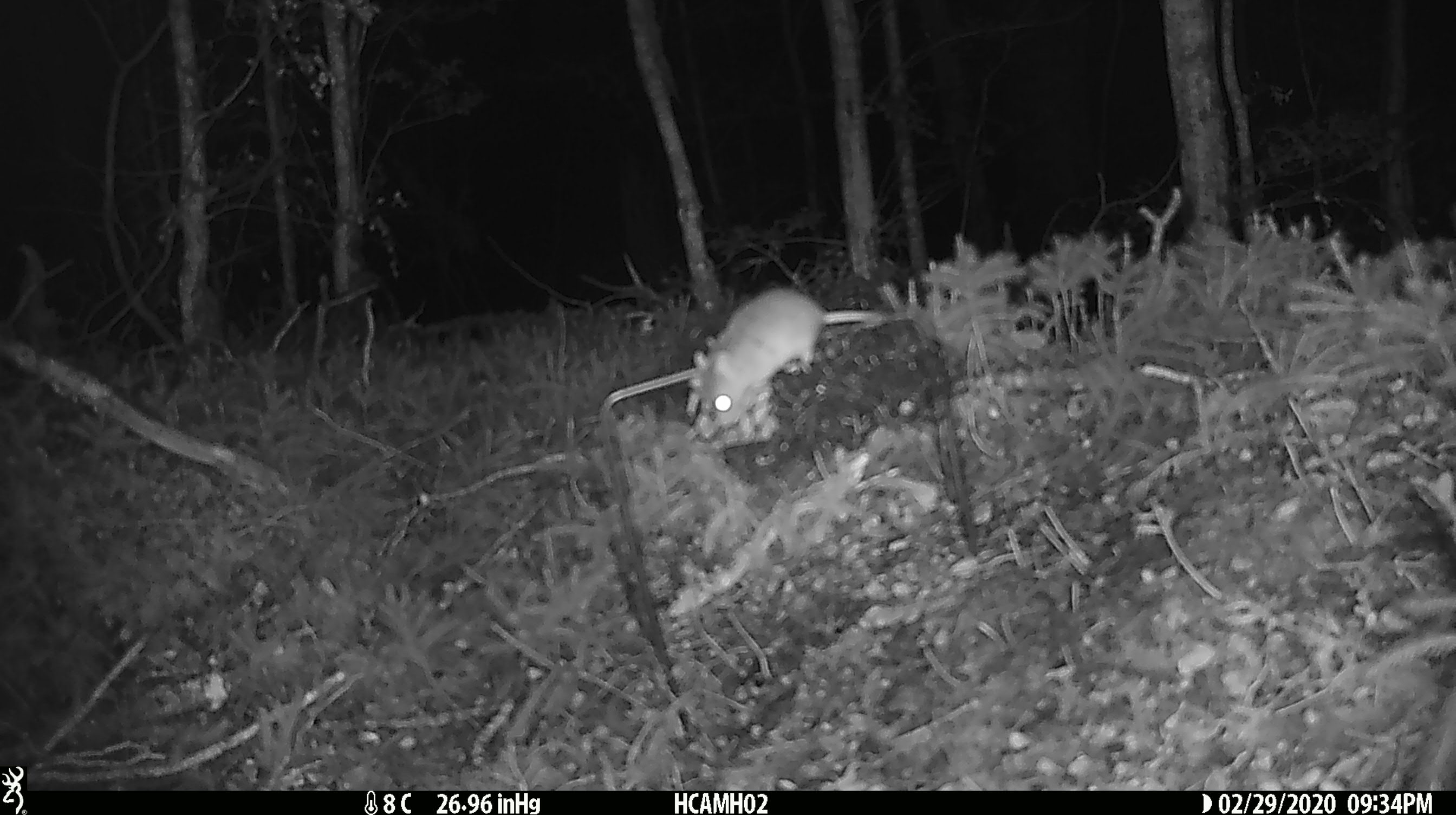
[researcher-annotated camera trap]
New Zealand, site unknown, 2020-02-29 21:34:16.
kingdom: Animalia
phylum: Chordata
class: Mammalia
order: Rodentia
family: Muridae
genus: Mus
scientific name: Mus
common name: mouse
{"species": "mouse (Mus)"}